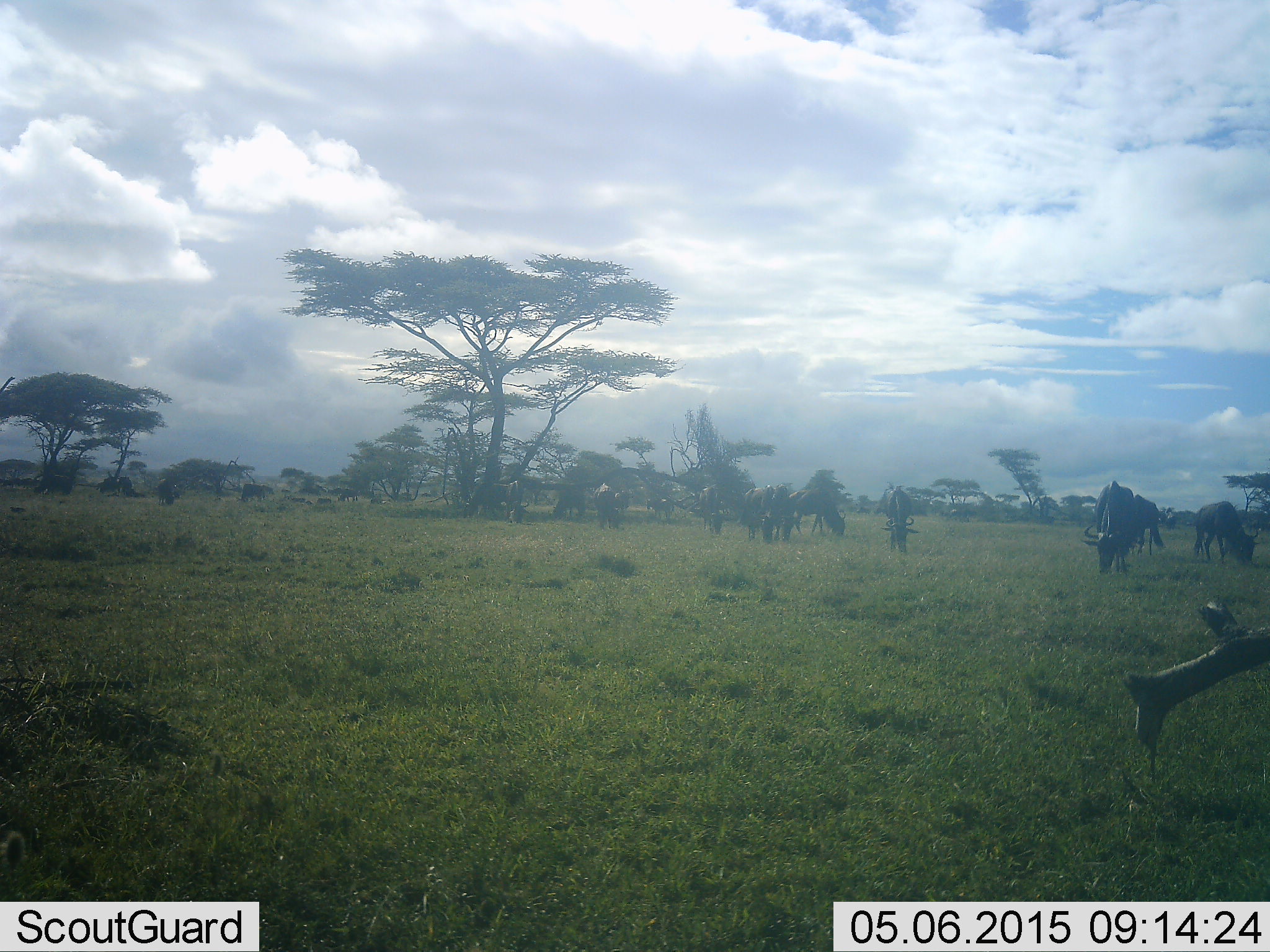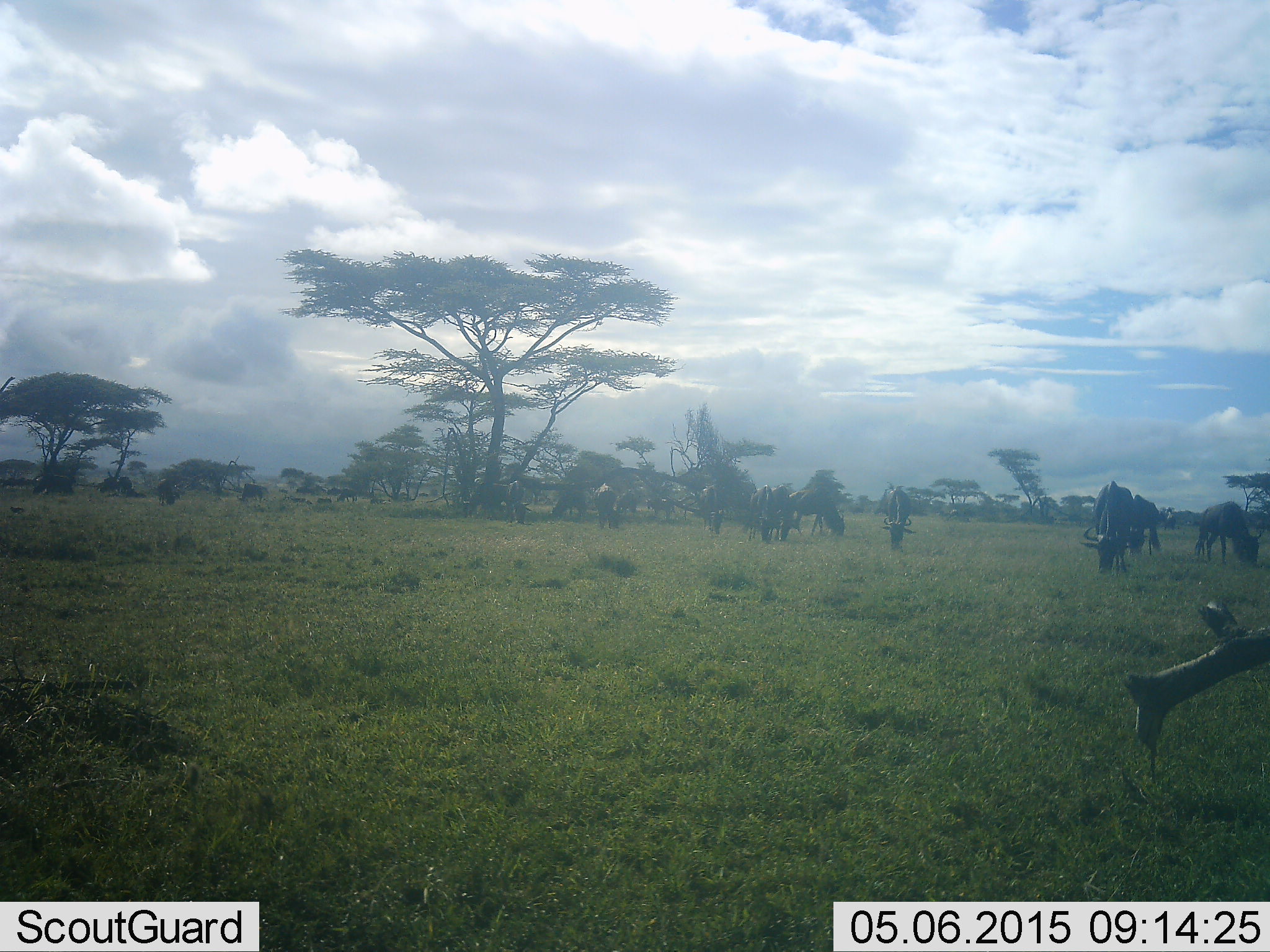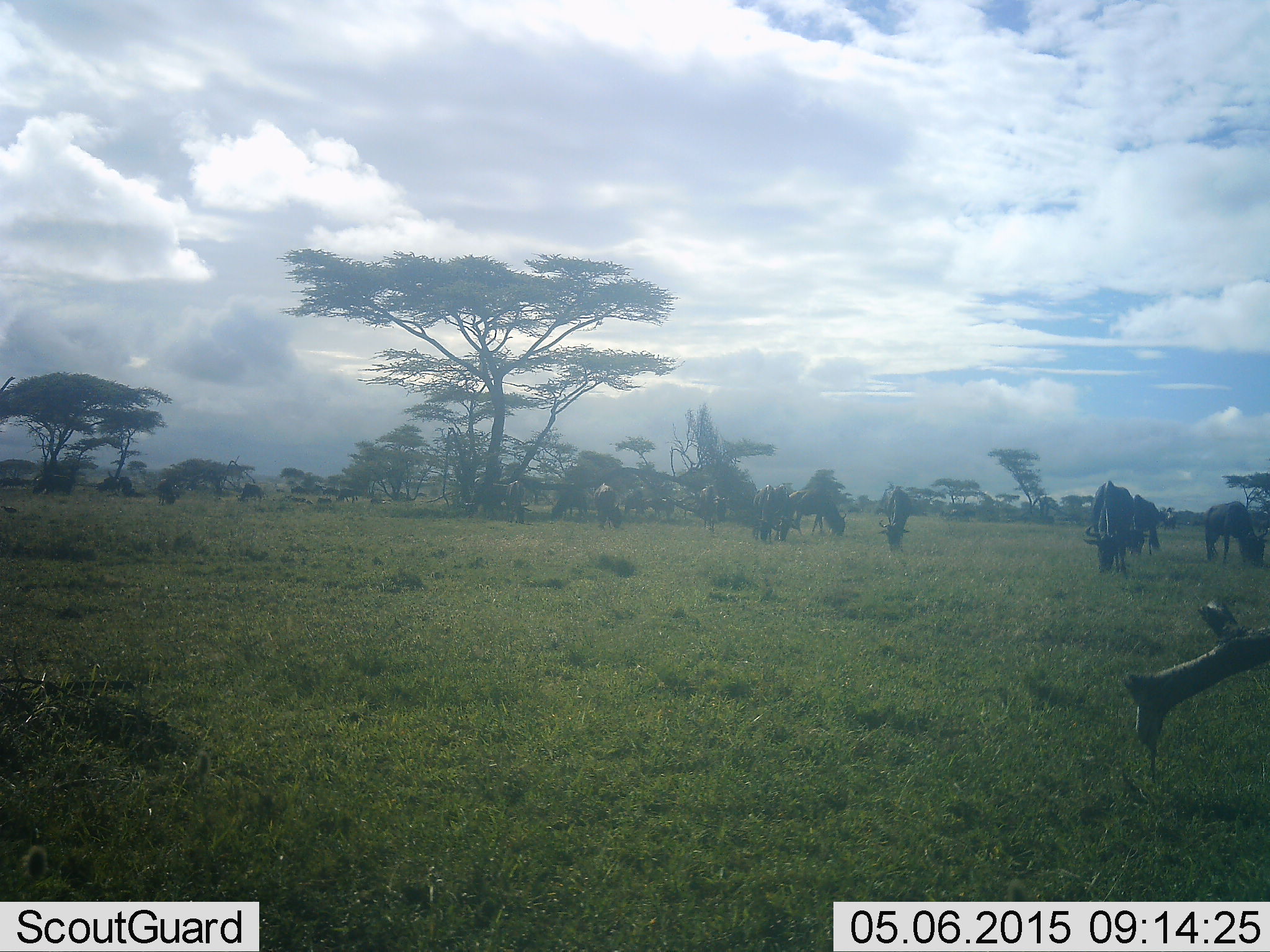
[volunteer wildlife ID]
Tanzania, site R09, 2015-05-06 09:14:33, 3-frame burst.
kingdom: Animalia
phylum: Chordata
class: Mammalia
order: Artiodactyla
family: Bovidae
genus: Connochaetes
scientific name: Connochaetes taurinus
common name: blue wildebeest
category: wildebeest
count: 11-50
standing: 30%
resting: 10%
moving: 10%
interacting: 10%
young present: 0%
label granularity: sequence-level